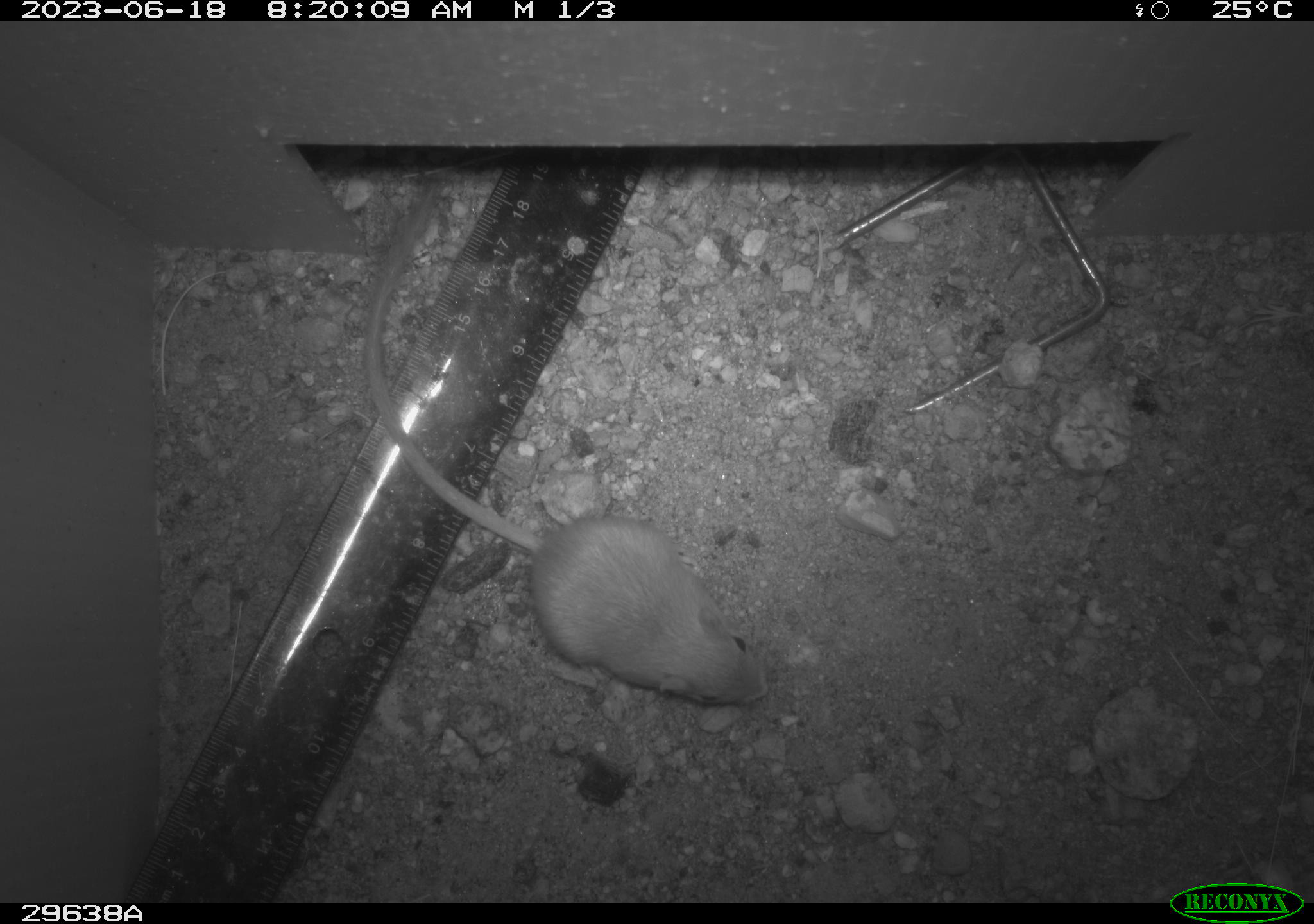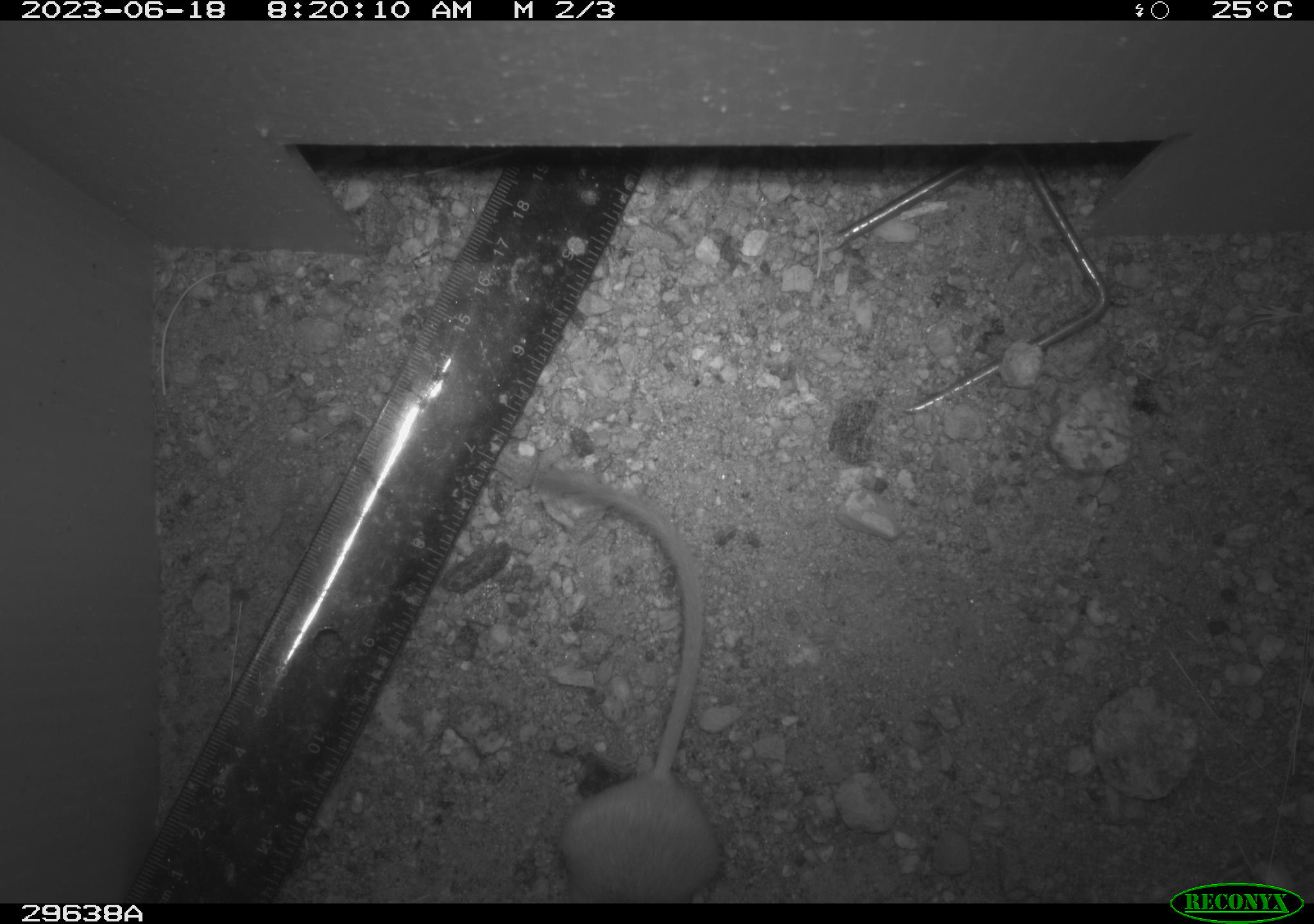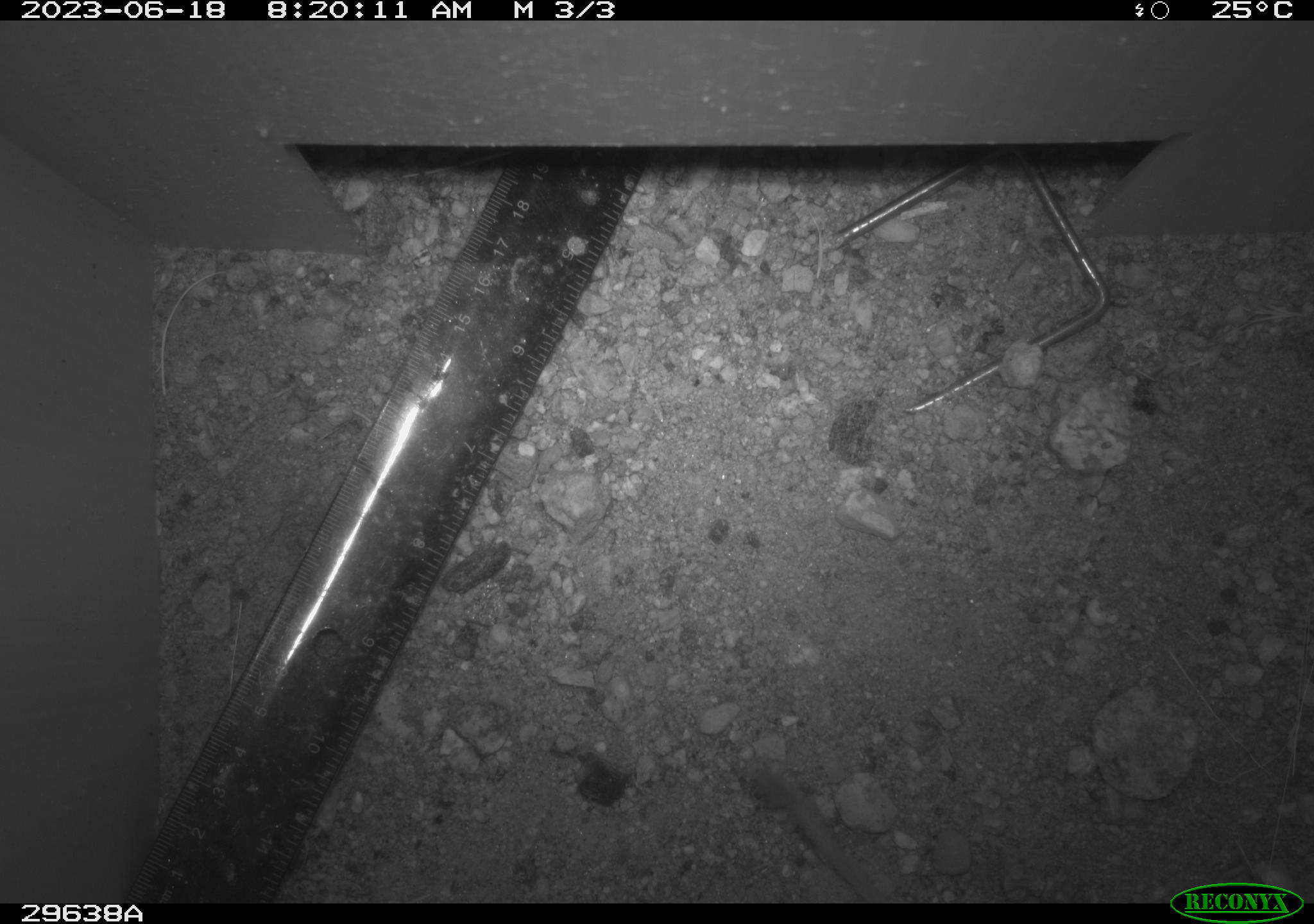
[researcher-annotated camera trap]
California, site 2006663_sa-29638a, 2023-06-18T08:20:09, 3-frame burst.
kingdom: Animalia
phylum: Chordata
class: Mammalia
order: Rodentia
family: Cricetidae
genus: Peromyscus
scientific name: Peromyscus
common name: deer mice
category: peromyscus species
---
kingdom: Animalia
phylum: Chordata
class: Mammalia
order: Rodentia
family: Heteromyidae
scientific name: Heteromyidae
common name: kangaroo rats and pocket mice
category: heteromyidae family